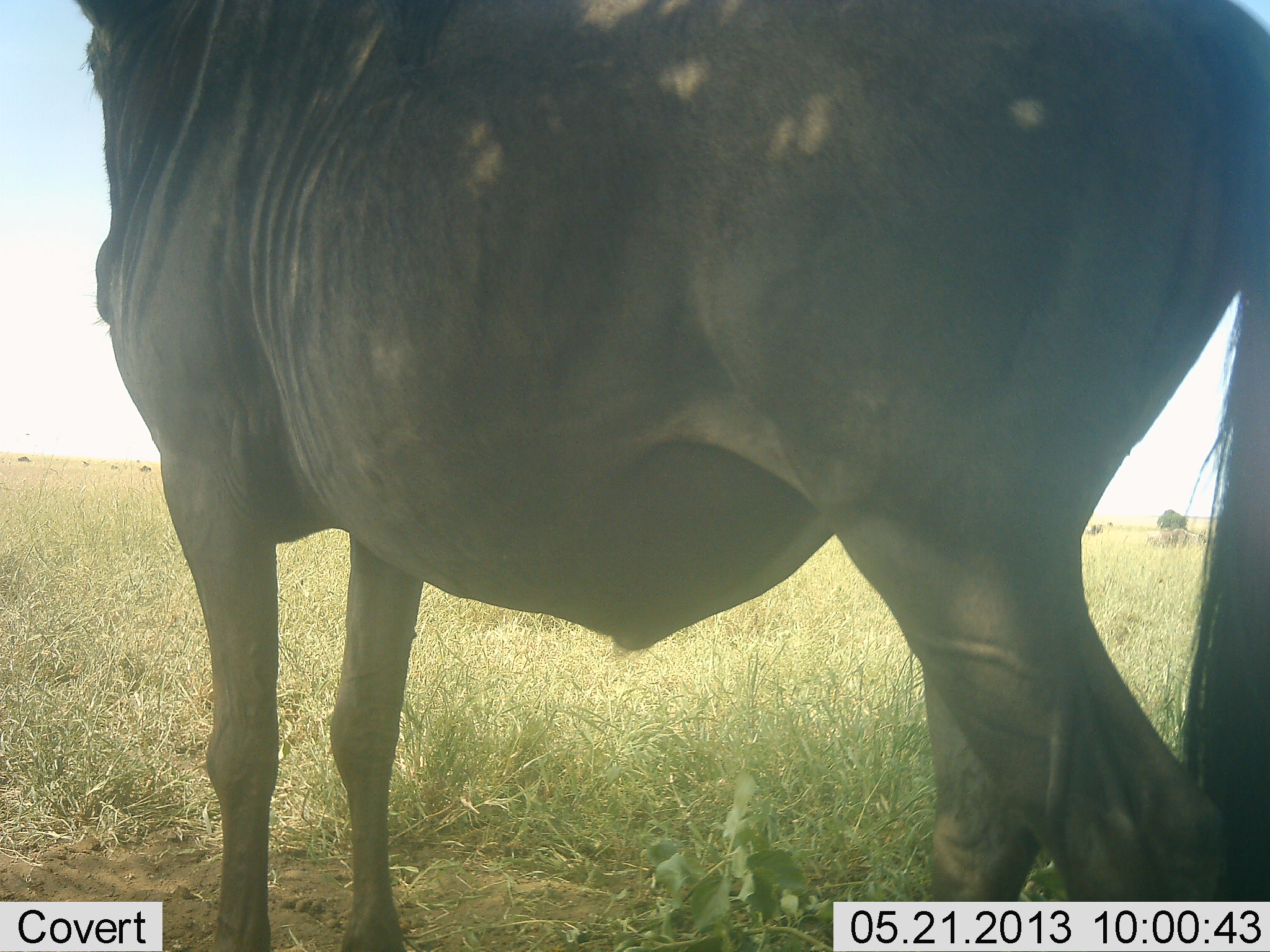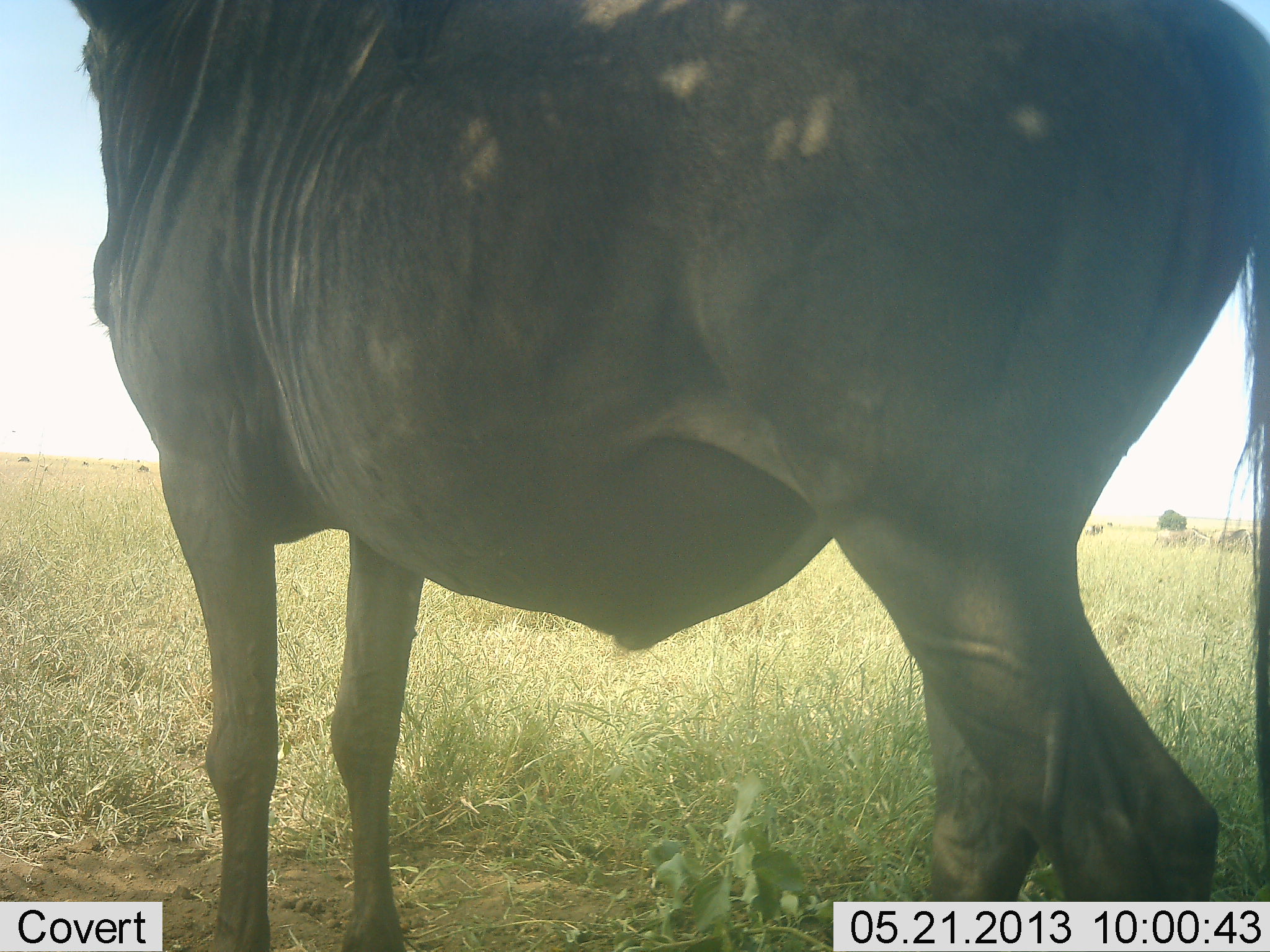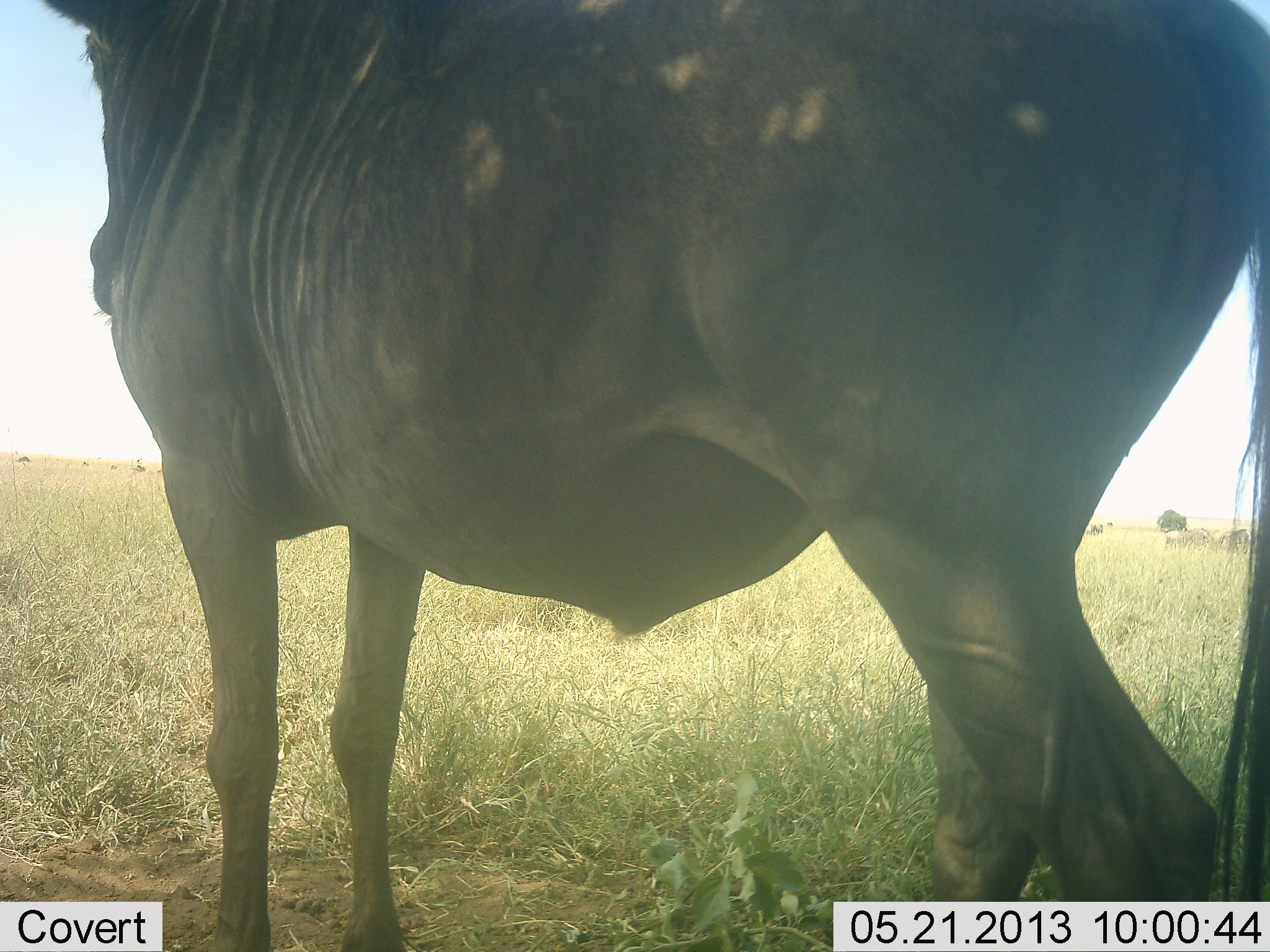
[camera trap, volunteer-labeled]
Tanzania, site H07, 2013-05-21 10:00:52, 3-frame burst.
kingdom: Animalia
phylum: Chordata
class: Mammalia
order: Artiodactyla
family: Bovidae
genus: Connochaetes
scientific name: Connochaetes taurinus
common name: blue wildebeest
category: wildebeest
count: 1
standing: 100%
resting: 0%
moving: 10%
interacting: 0%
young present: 0%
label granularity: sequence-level